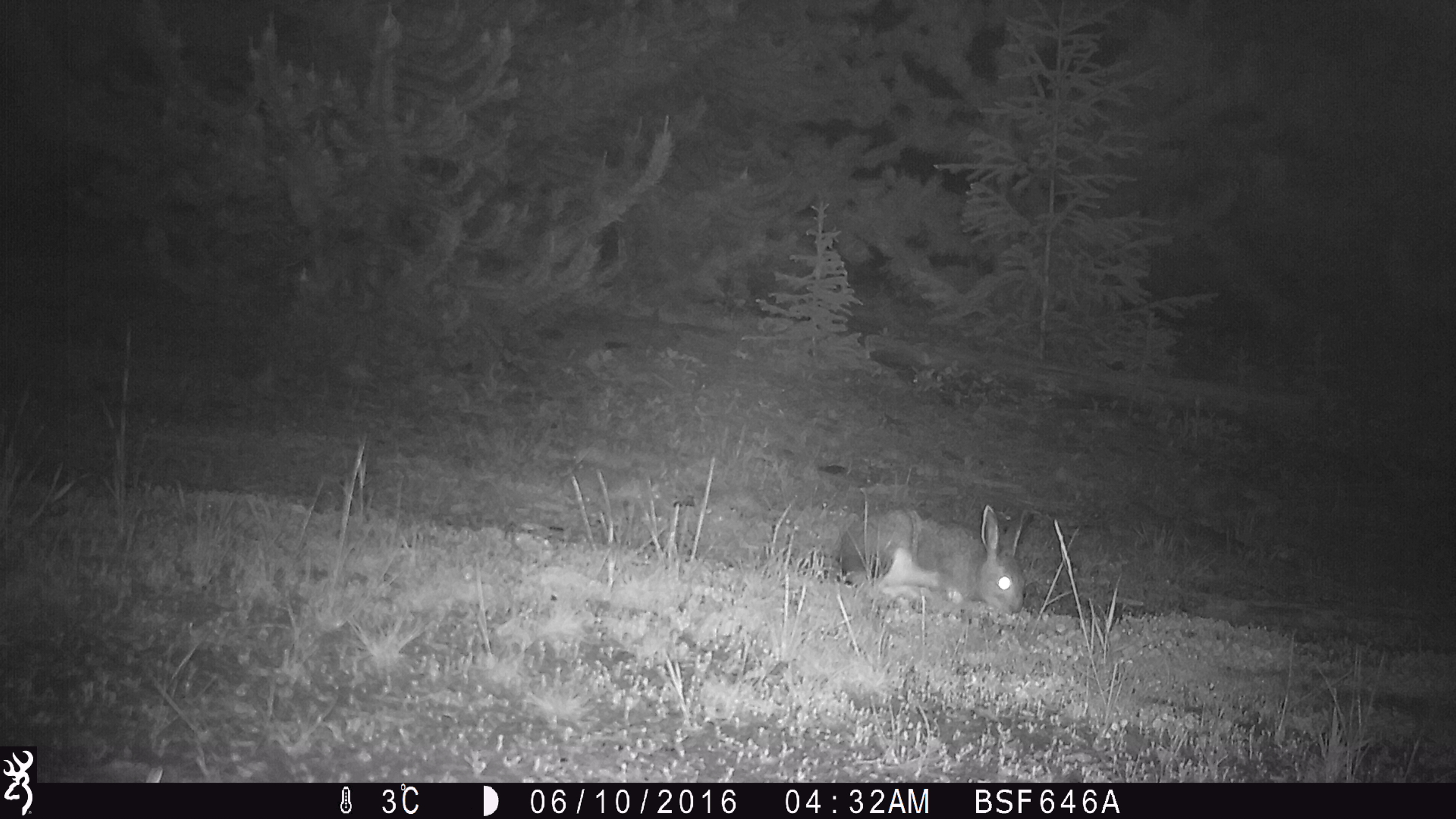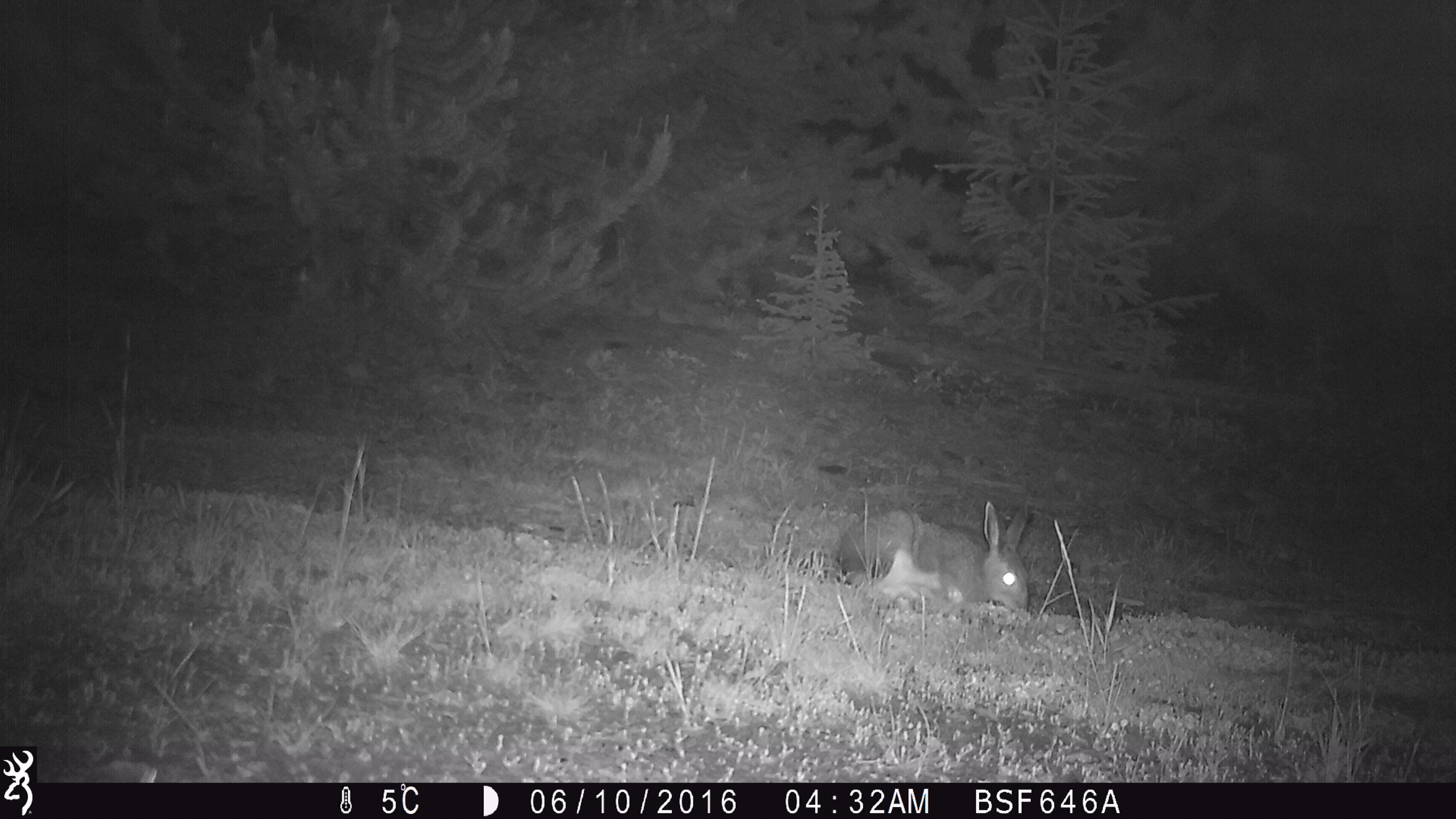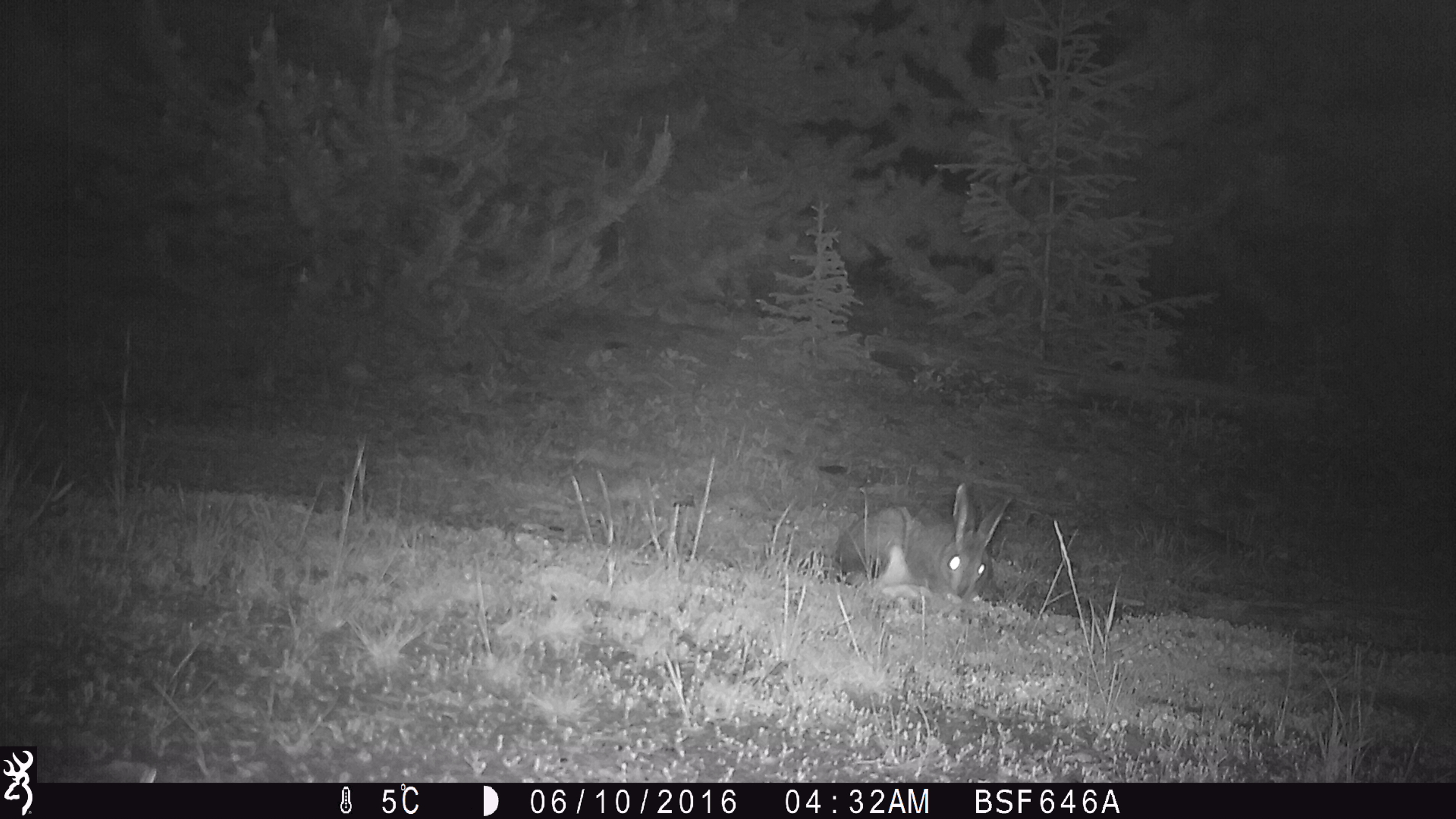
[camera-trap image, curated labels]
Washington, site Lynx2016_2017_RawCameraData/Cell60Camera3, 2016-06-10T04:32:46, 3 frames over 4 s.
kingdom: Animalia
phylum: Chordata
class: Mammalia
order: Lagomorpha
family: Leporidae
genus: Lepus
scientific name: Lepus americanus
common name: snowshoe hare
Lepus americanus (snowshoe hare). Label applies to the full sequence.